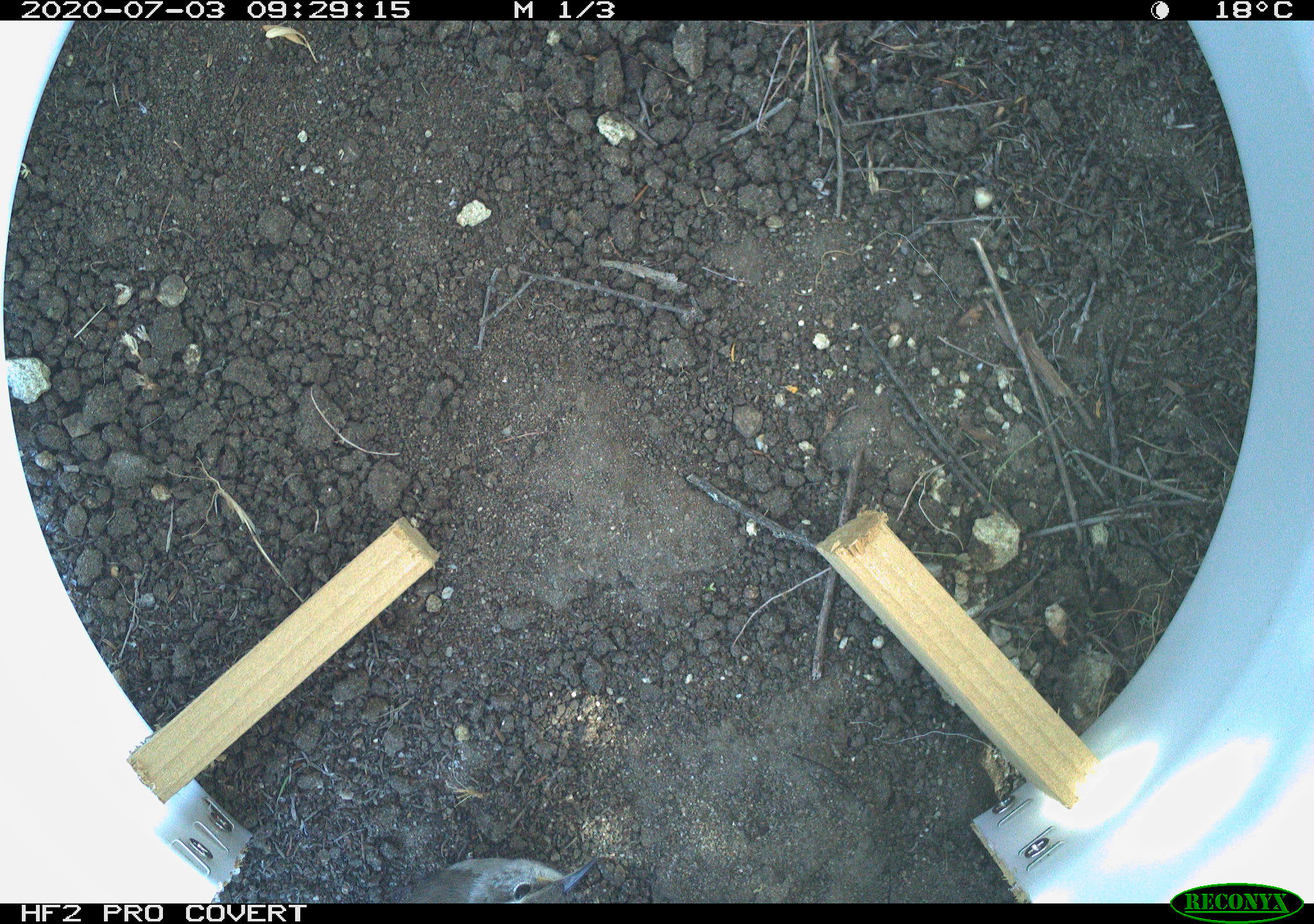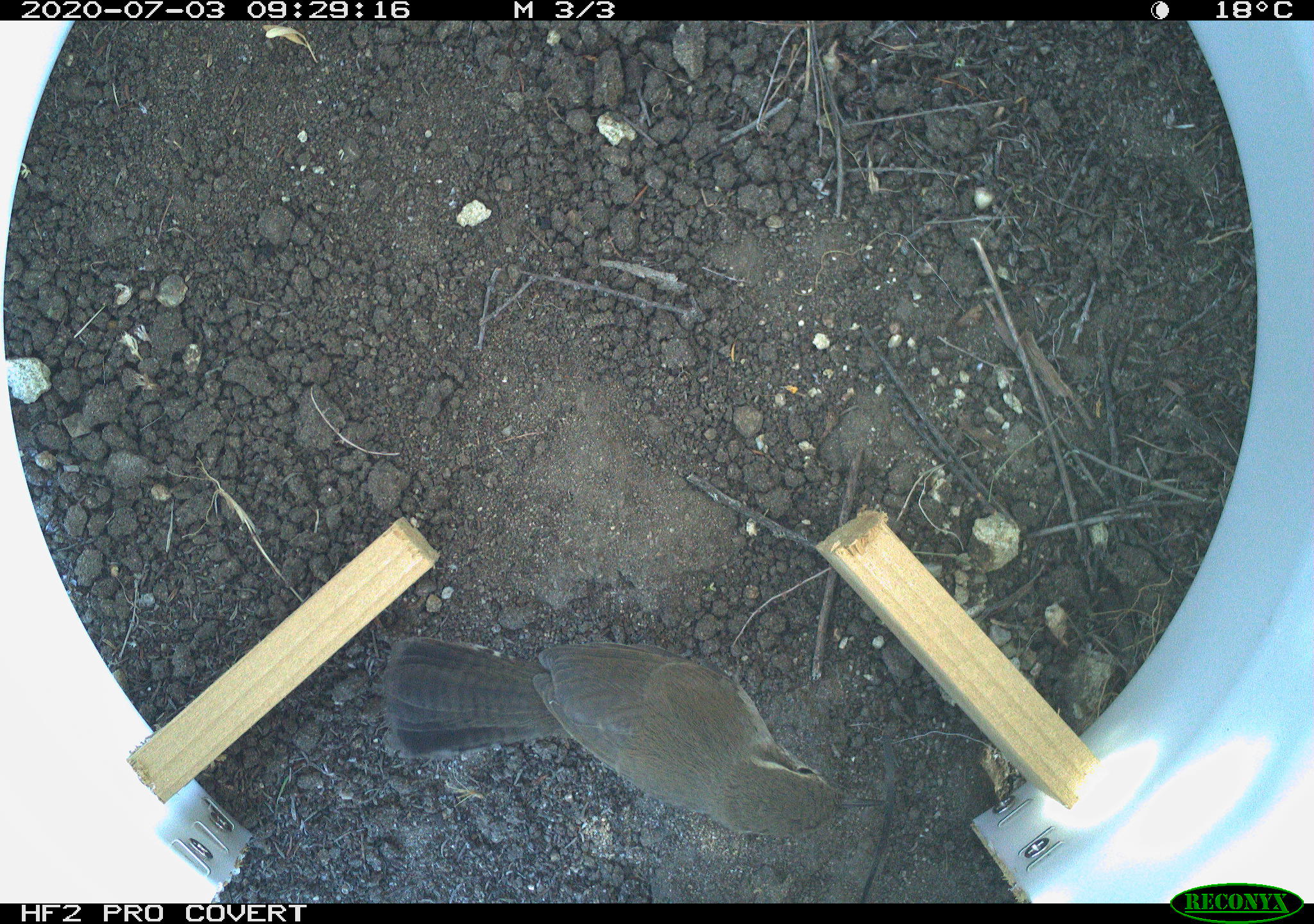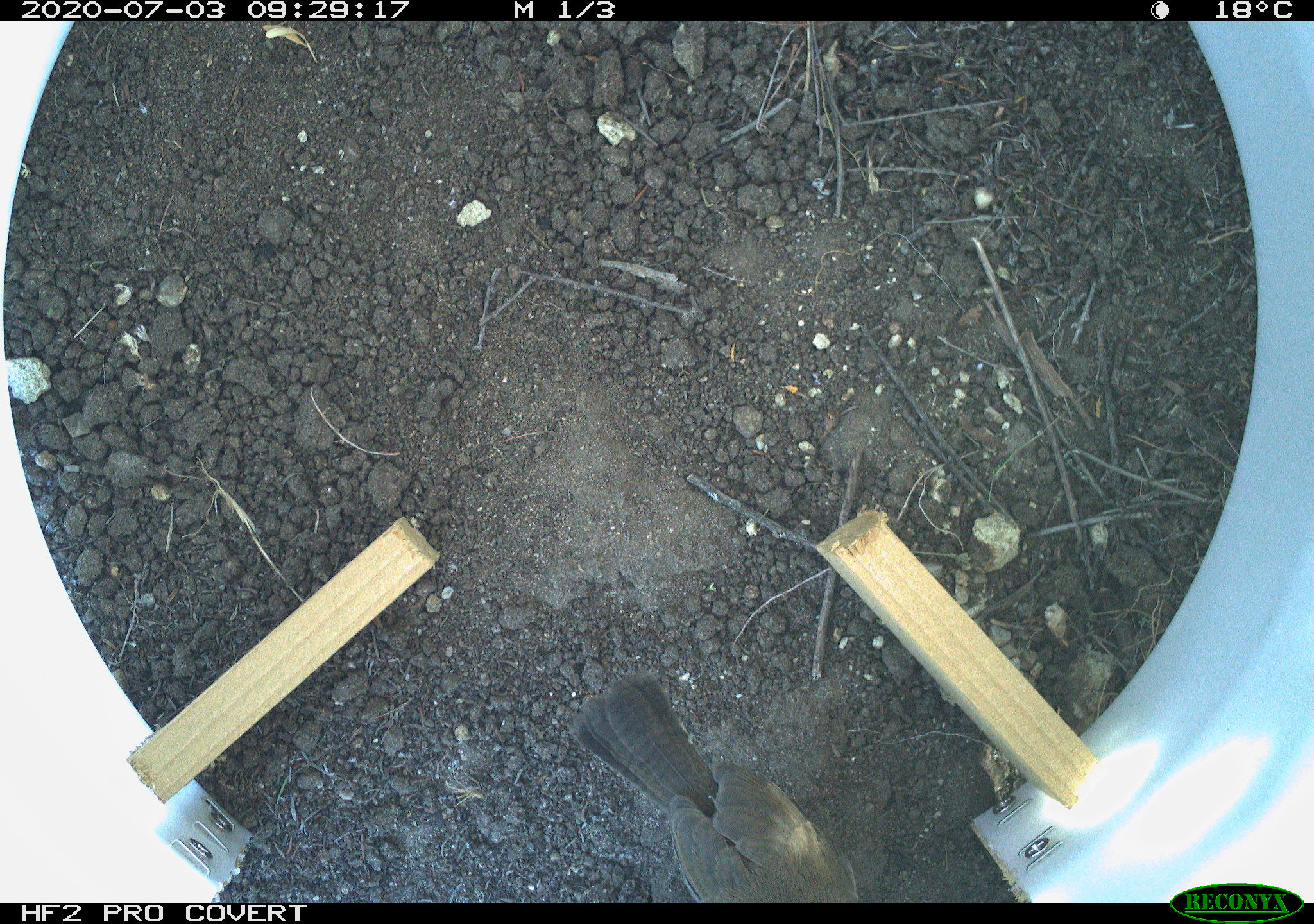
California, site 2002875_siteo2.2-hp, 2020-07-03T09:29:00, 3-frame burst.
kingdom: Animalia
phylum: Chordata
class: Aves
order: Passeriformes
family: Troglodytidae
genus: Thryomanes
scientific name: Thryomanes bewickii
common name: bewick's wren